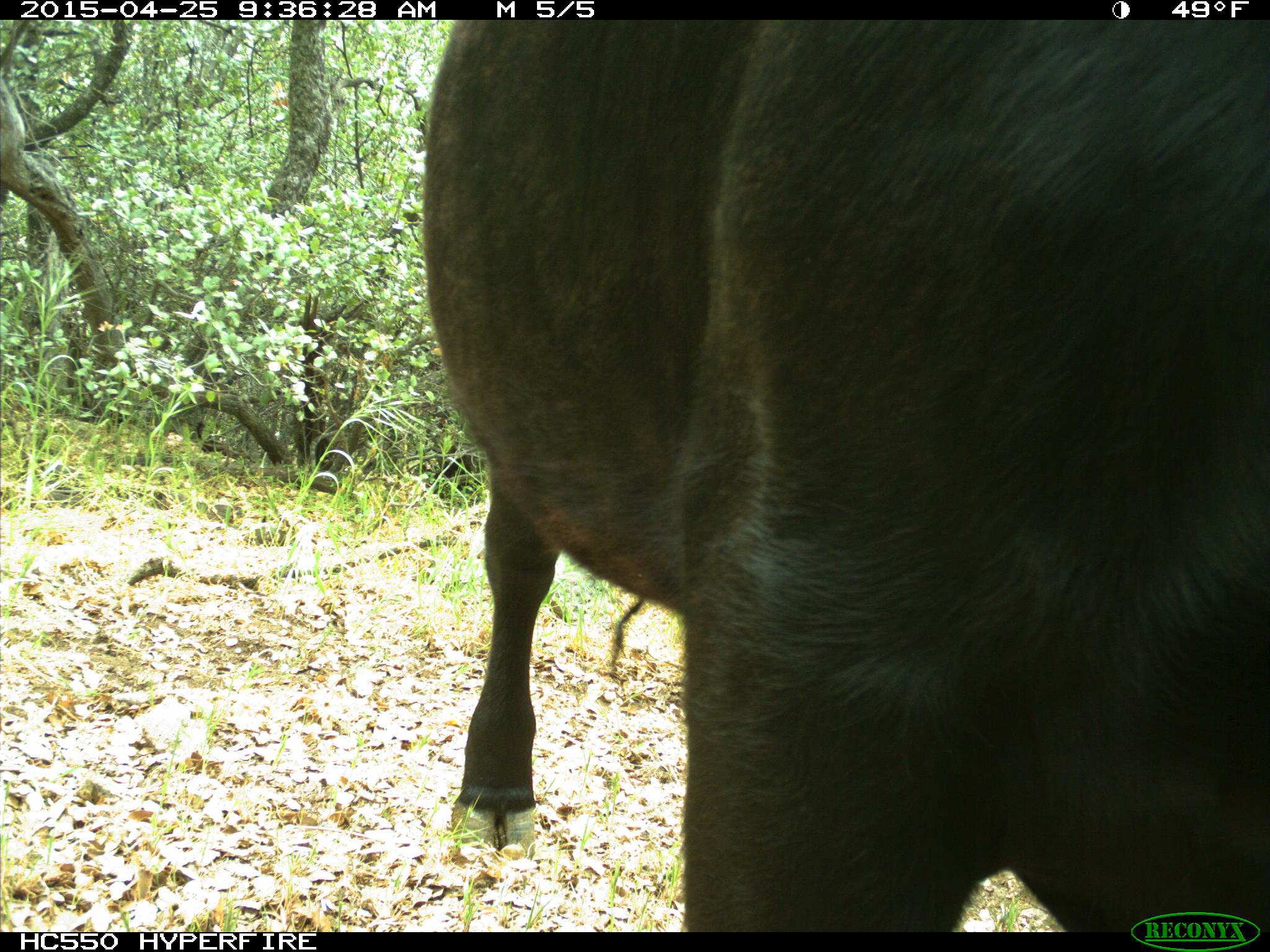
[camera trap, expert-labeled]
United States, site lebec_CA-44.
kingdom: Animalia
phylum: Chordata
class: Mammalia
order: Artiodactyla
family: Suidae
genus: Sus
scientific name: Sus scrofa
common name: wild boar